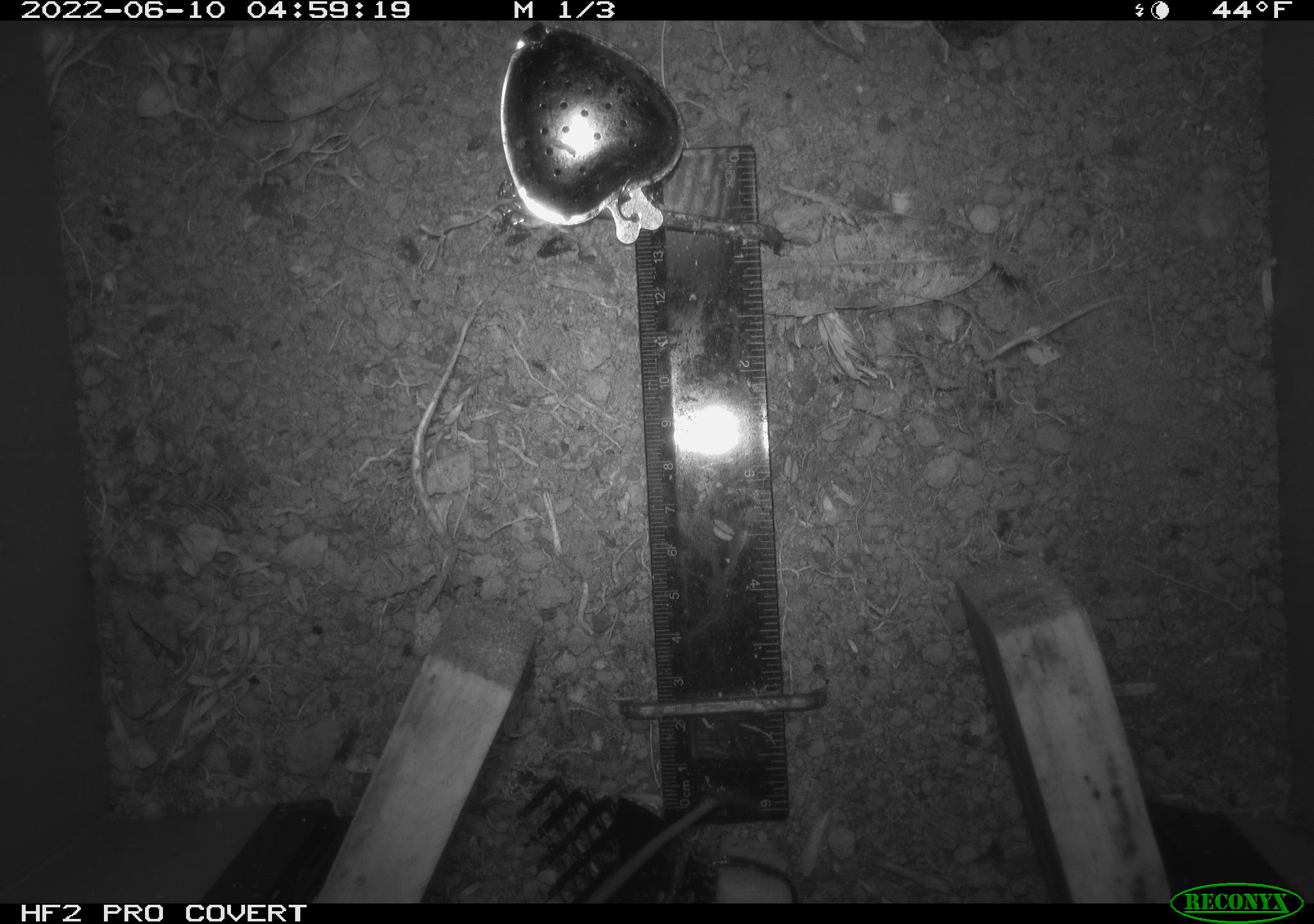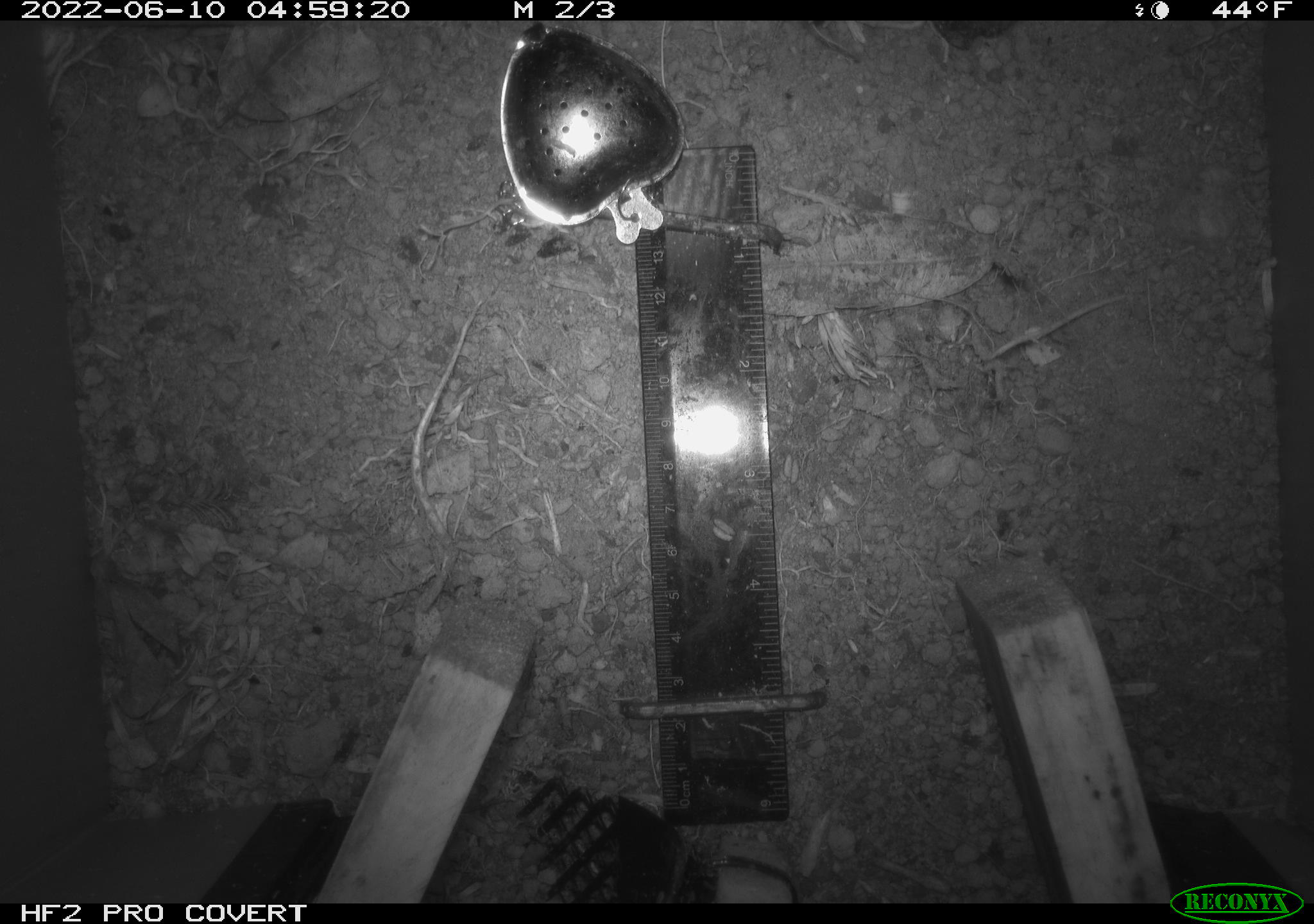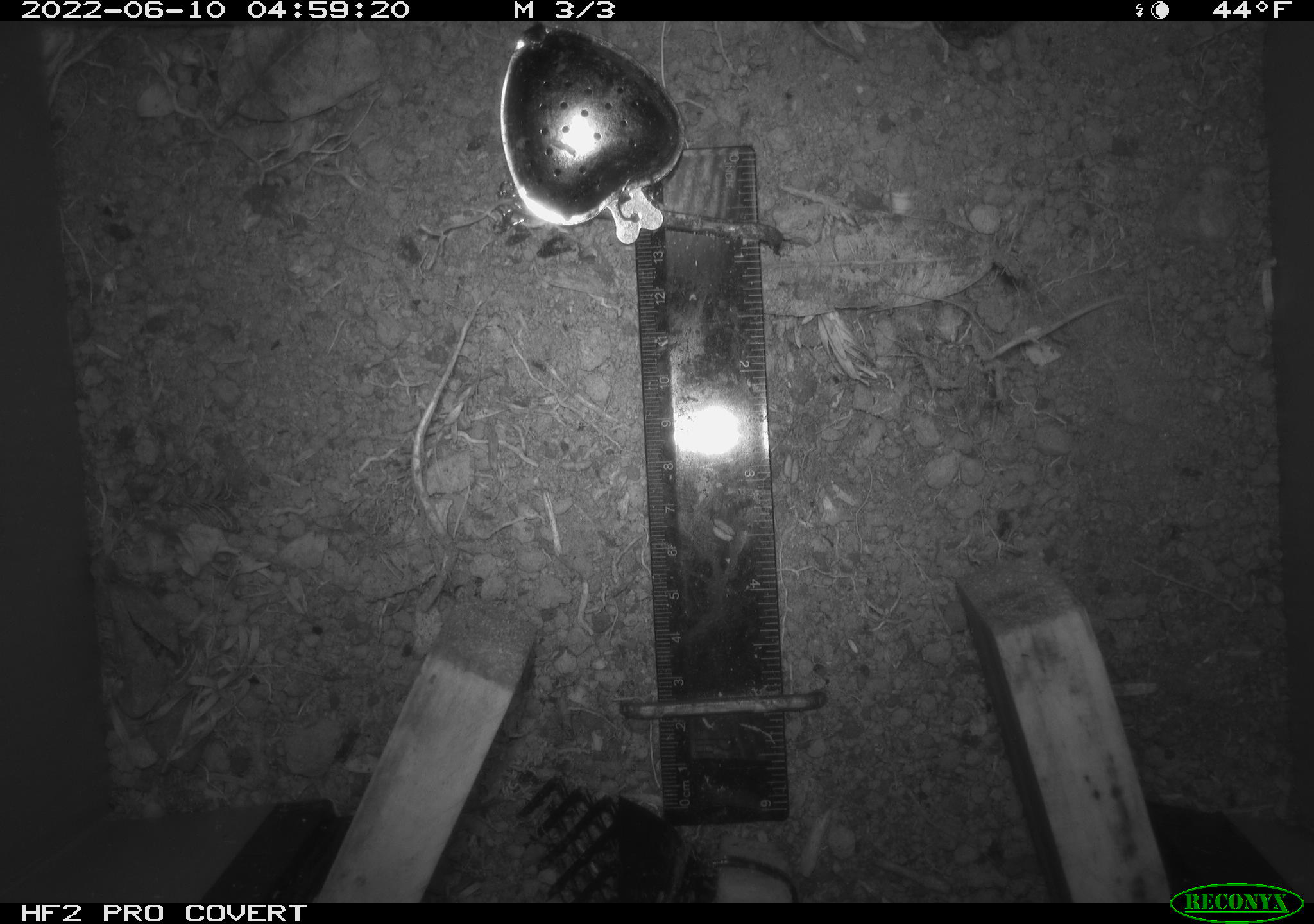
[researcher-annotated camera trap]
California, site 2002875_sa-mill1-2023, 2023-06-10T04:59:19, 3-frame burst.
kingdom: Animalia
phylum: Chordata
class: Mammalia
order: Rodentia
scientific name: Rodentia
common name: mouse species